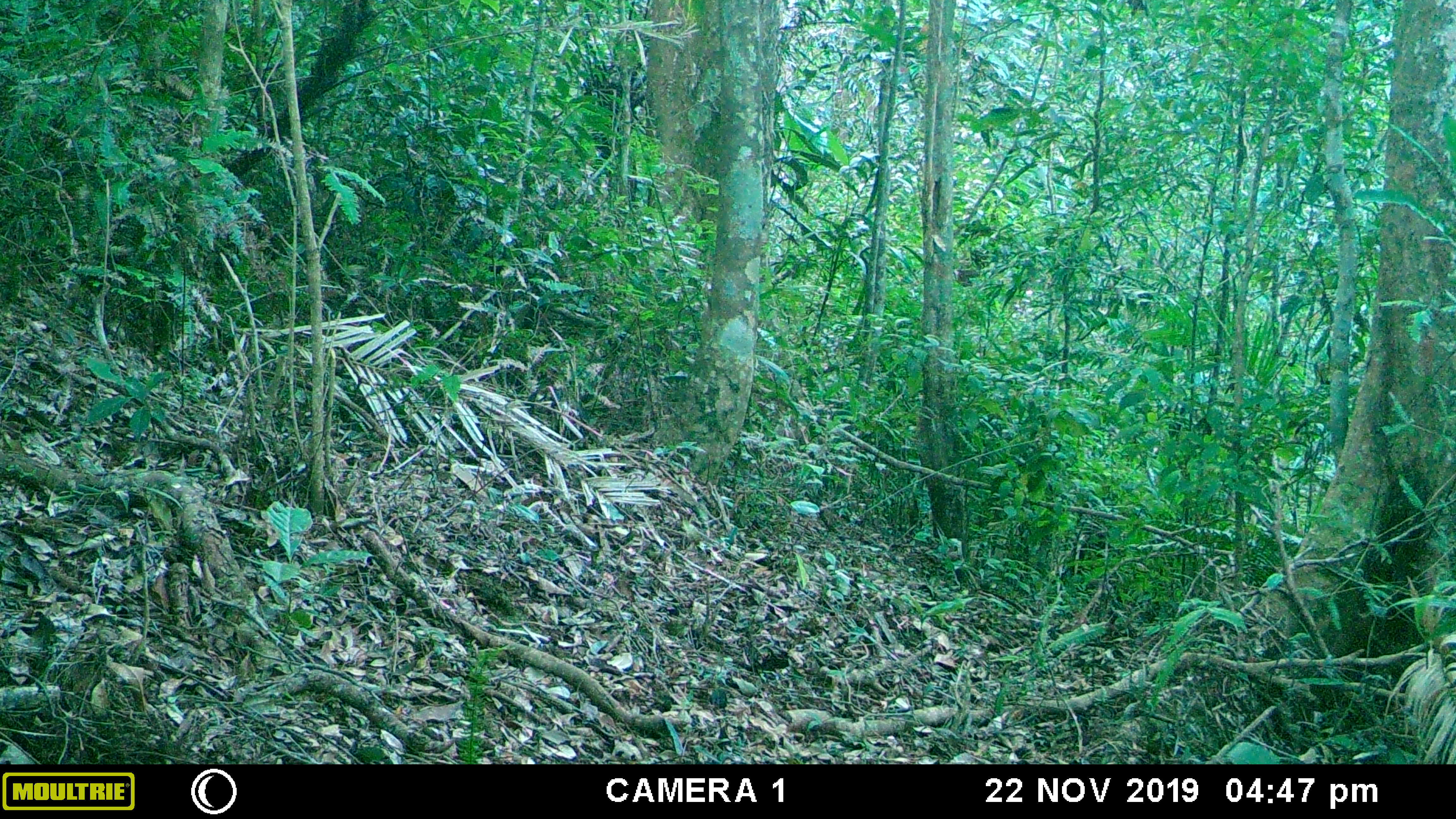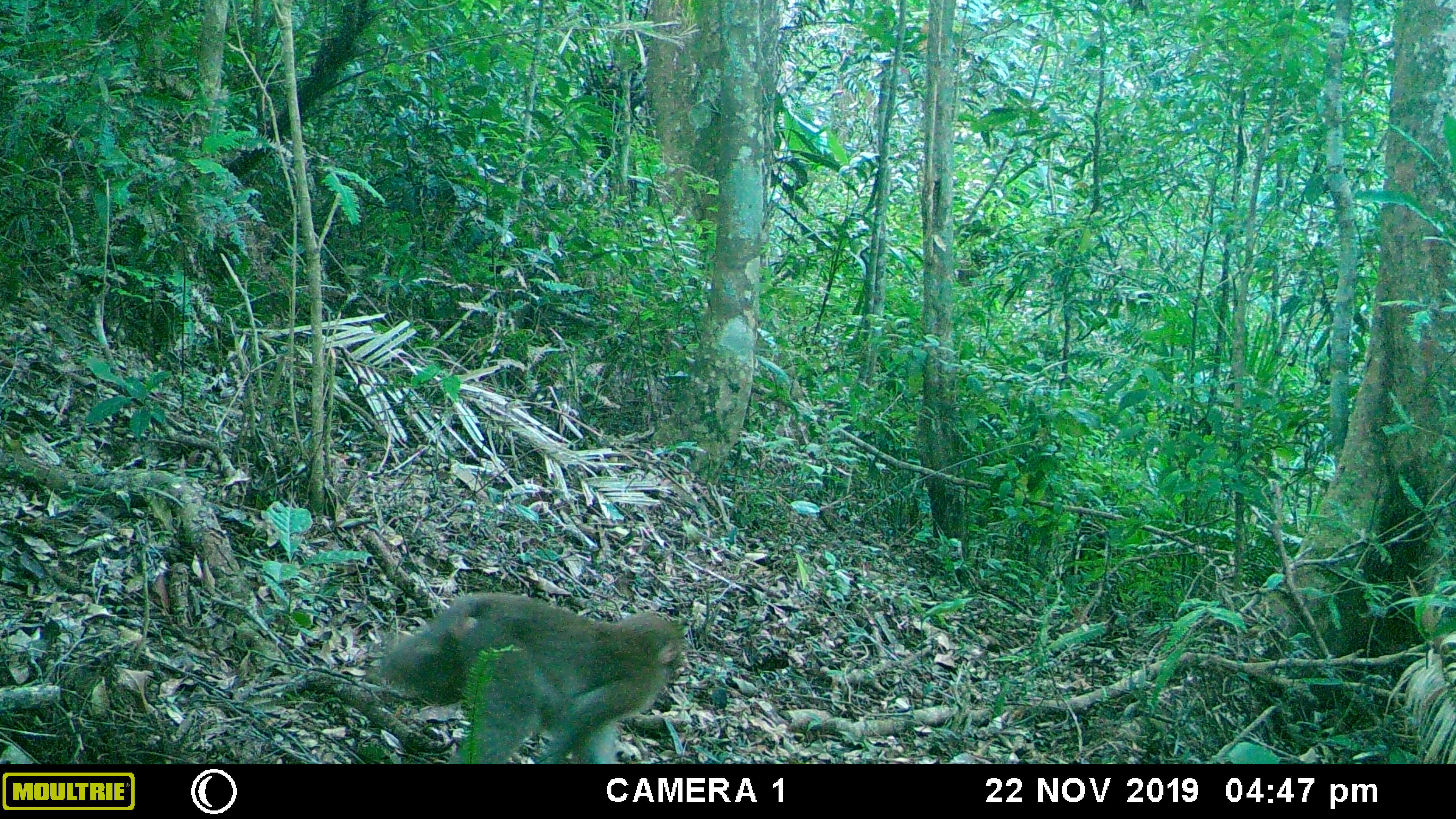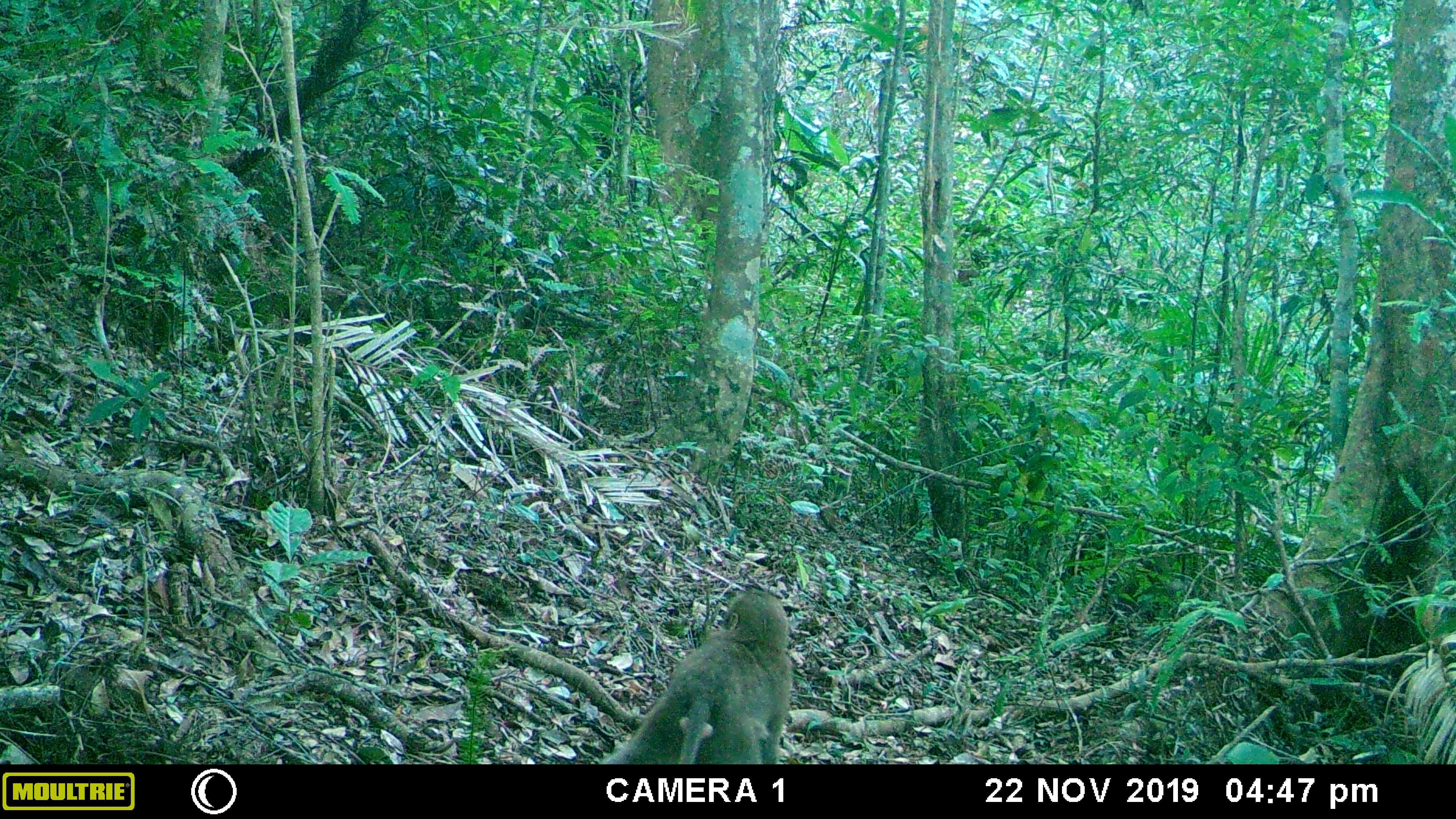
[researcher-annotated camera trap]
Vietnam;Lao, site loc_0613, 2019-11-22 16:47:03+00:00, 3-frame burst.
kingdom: Animalia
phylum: Chordata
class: Mammalia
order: Primates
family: Cercopithecidae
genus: Macaca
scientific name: Macaca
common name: macaques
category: assam or rhesus macaque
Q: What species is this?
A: Assam or rhesus macaque (macaques) (Macaca).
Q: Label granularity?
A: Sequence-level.